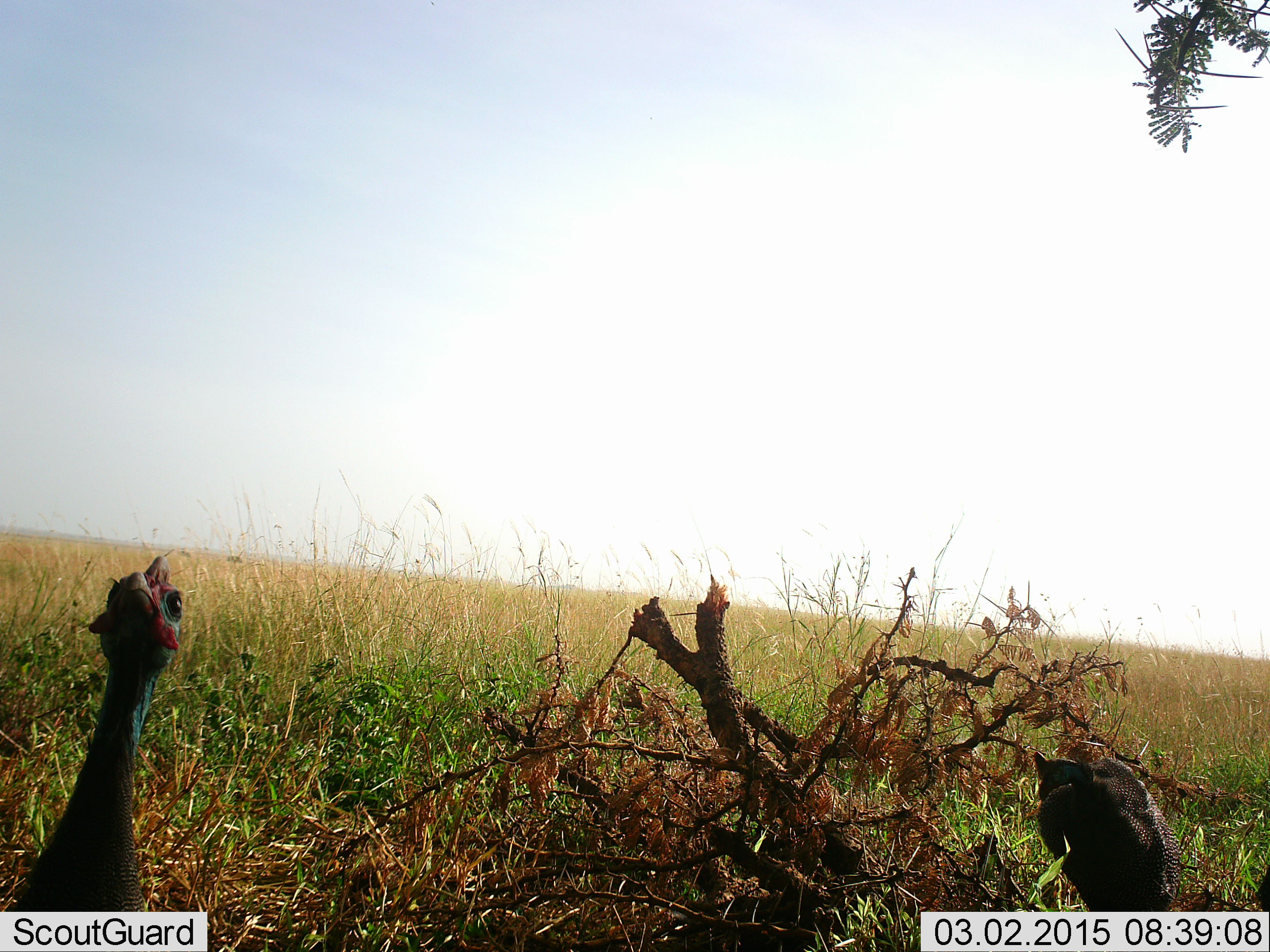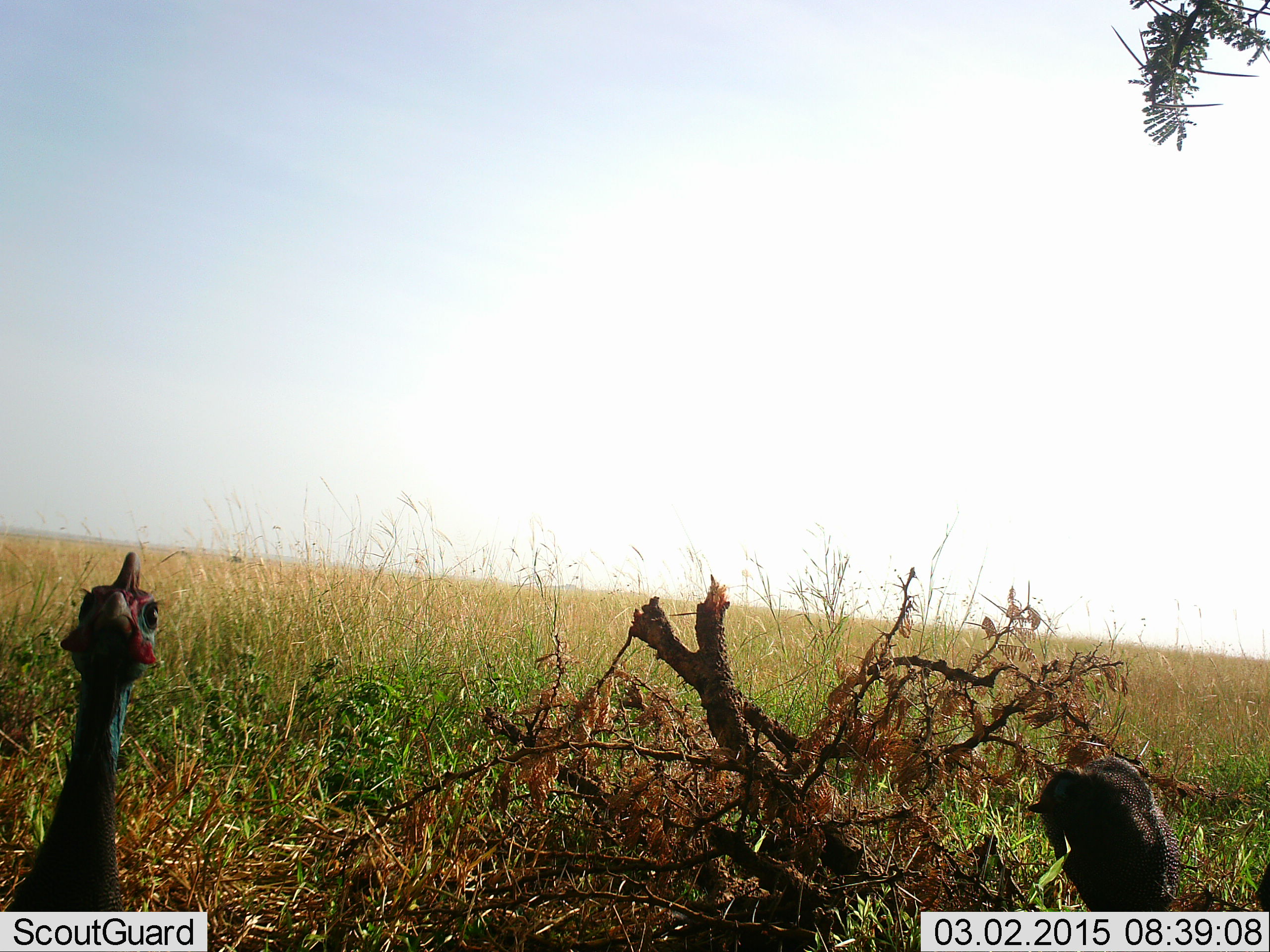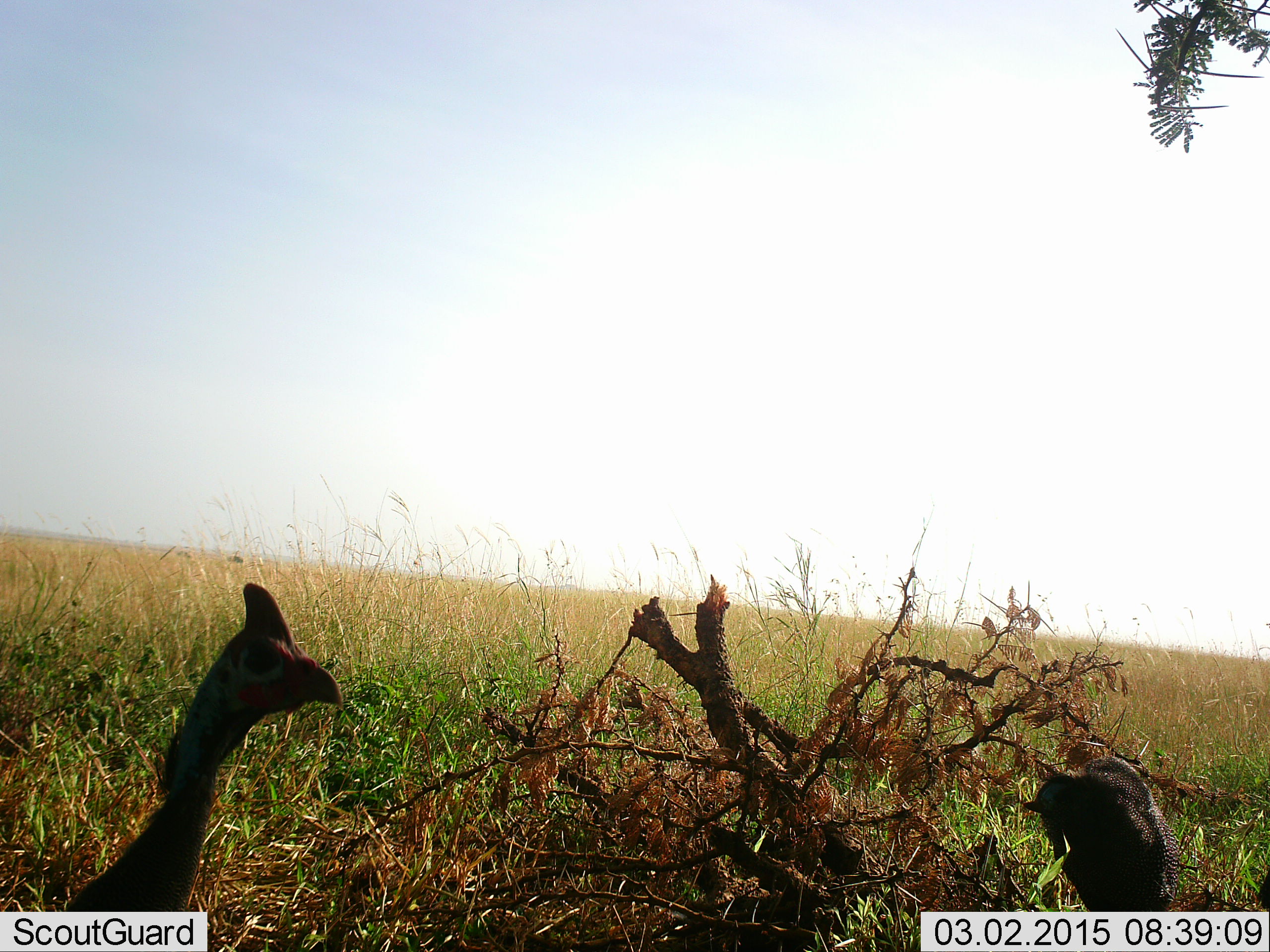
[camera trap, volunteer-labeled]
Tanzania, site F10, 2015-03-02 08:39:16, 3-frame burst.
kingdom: Animalia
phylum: Chordata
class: Aves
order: Galliformes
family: Numididae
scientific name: Numididae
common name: guinea fowl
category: guineafowl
Guineafowl (guinea fowl) (Numididae), count 2. Behavior (volunteer vote fractions): standing 80%, resting 0%, moving 10%, interacting 20%. Young present (vote fraction): 0%. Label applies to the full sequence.